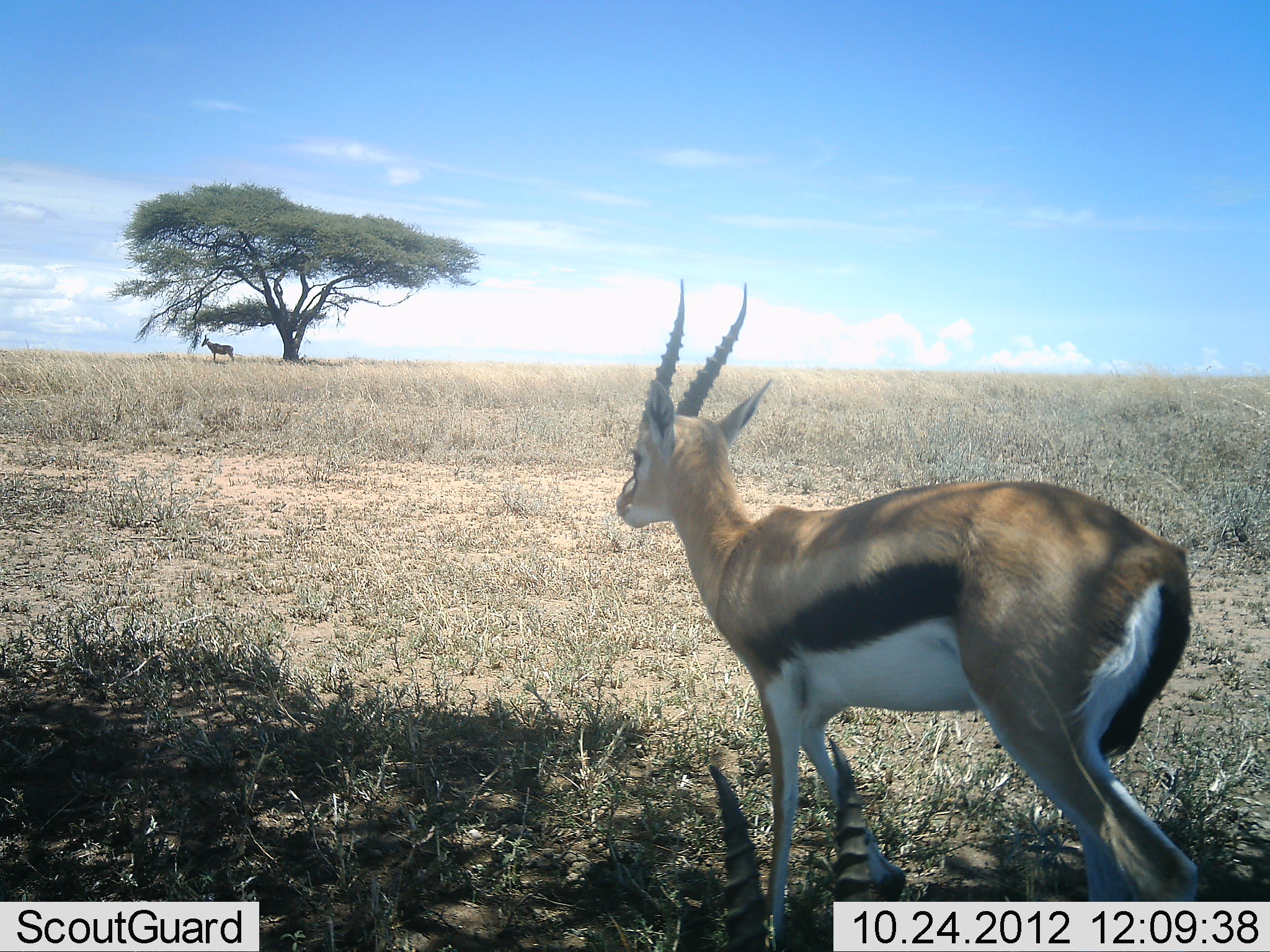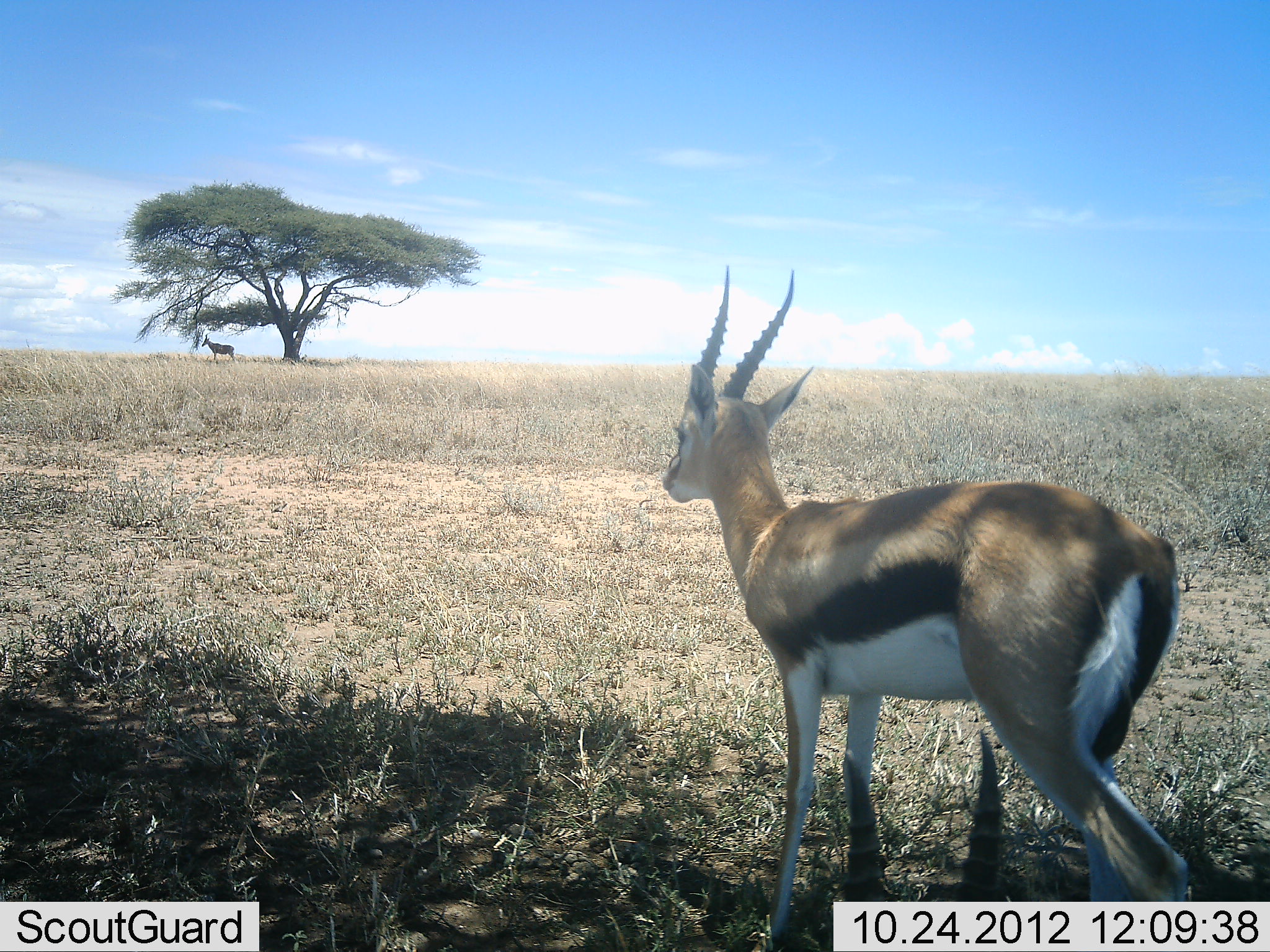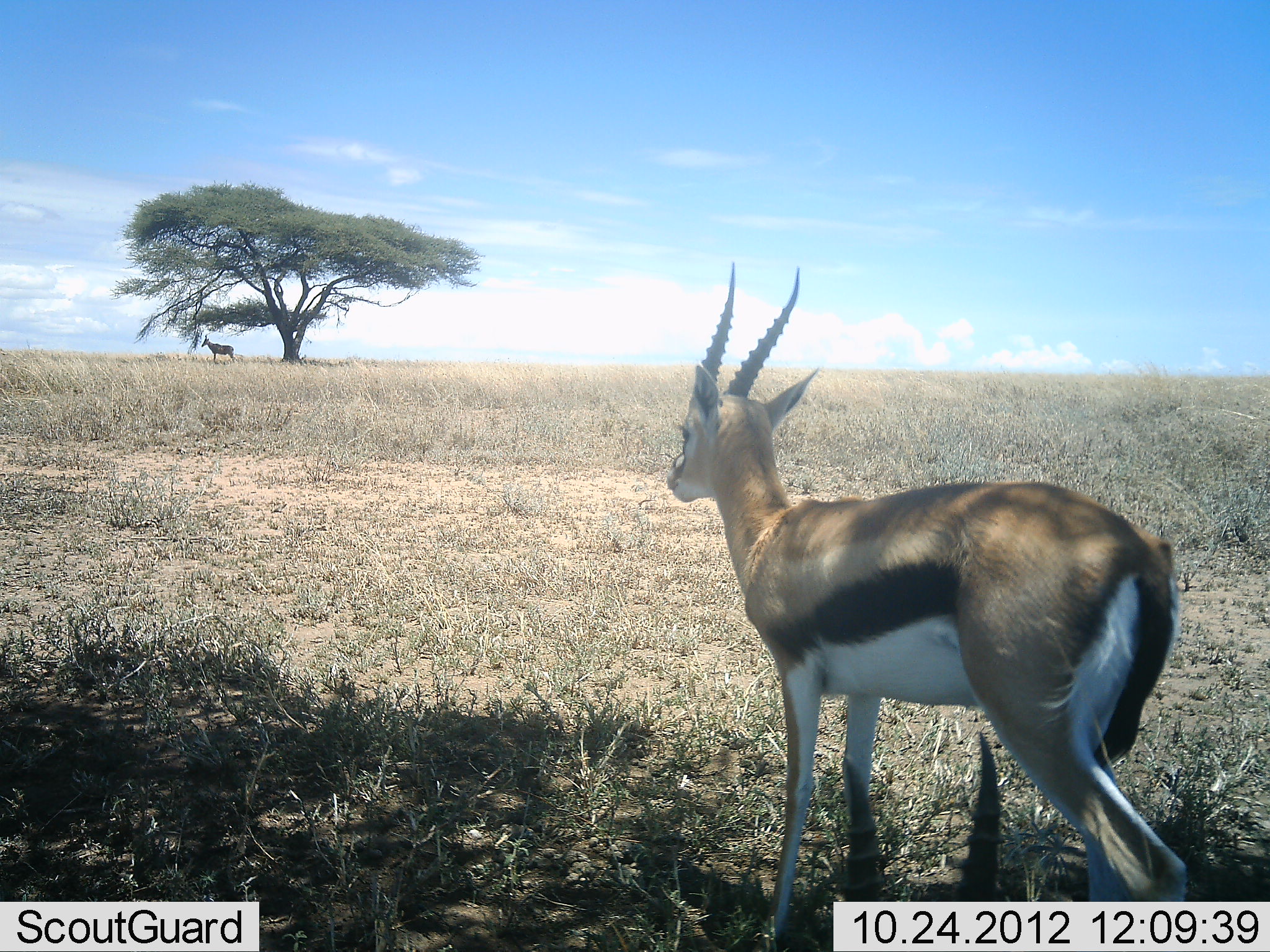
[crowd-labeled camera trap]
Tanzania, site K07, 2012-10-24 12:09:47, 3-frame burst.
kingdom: Animalia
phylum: Chordata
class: Mammalia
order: Artiodactyla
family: Bovidae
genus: Eudorcas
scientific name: Eudorcas thomsonii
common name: thomson's gazelle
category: gazellethomsons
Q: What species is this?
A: Gazellethomsons (thomson's gazelle) (Eudorcas thomsonii).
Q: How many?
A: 2.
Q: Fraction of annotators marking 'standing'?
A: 80%.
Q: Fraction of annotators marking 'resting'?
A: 53%.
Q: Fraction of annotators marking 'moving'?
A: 7%.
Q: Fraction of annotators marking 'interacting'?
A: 0%.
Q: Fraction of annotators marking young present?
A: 0%.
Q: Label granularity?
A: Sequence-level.